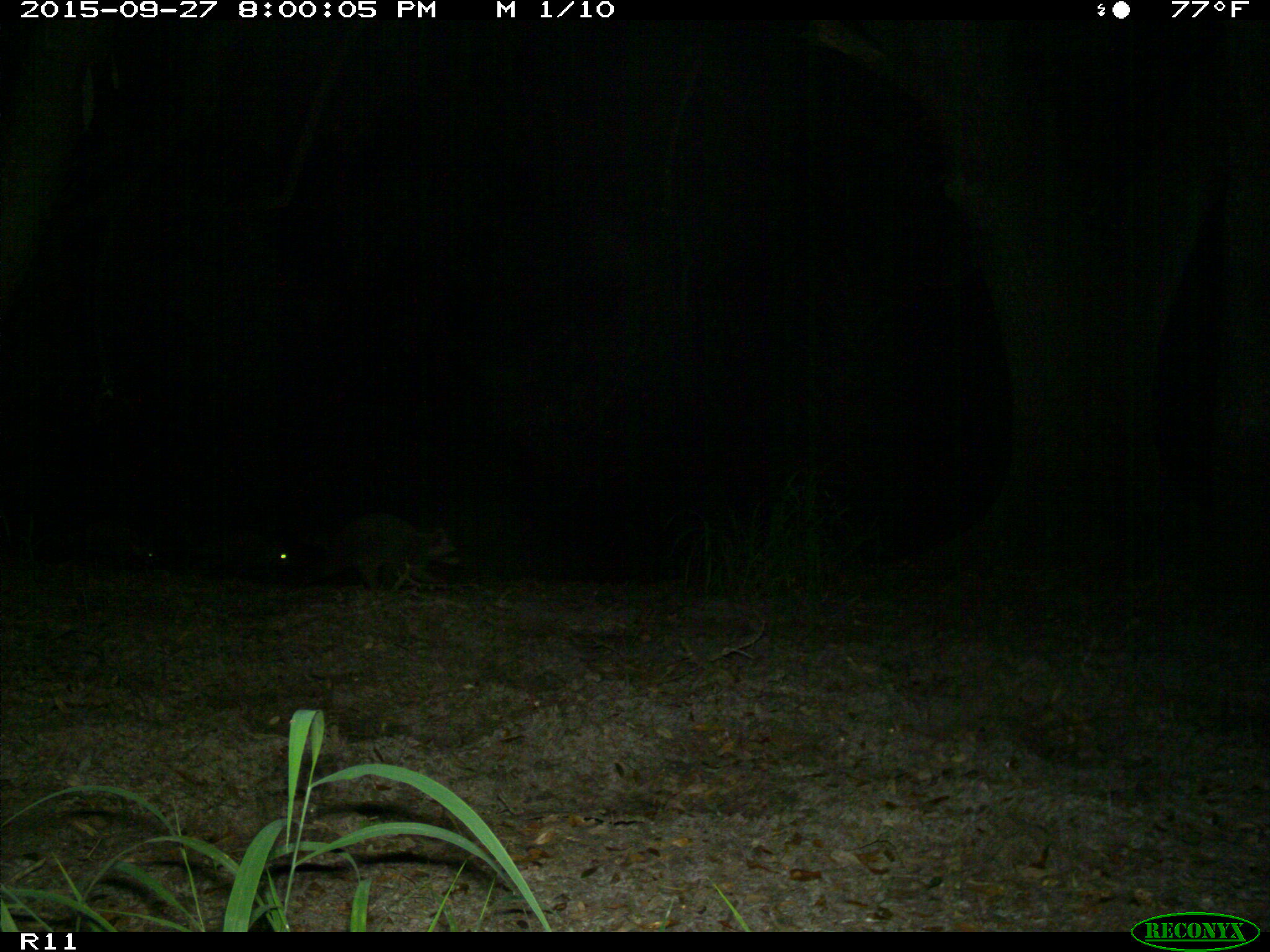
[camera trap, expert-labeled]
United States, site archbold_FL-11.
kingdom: Animalia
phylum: Chordata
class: Mammalia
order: Carnivora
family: Procyonidae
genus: Procyon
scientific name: Procyon lotor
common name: common raccoon